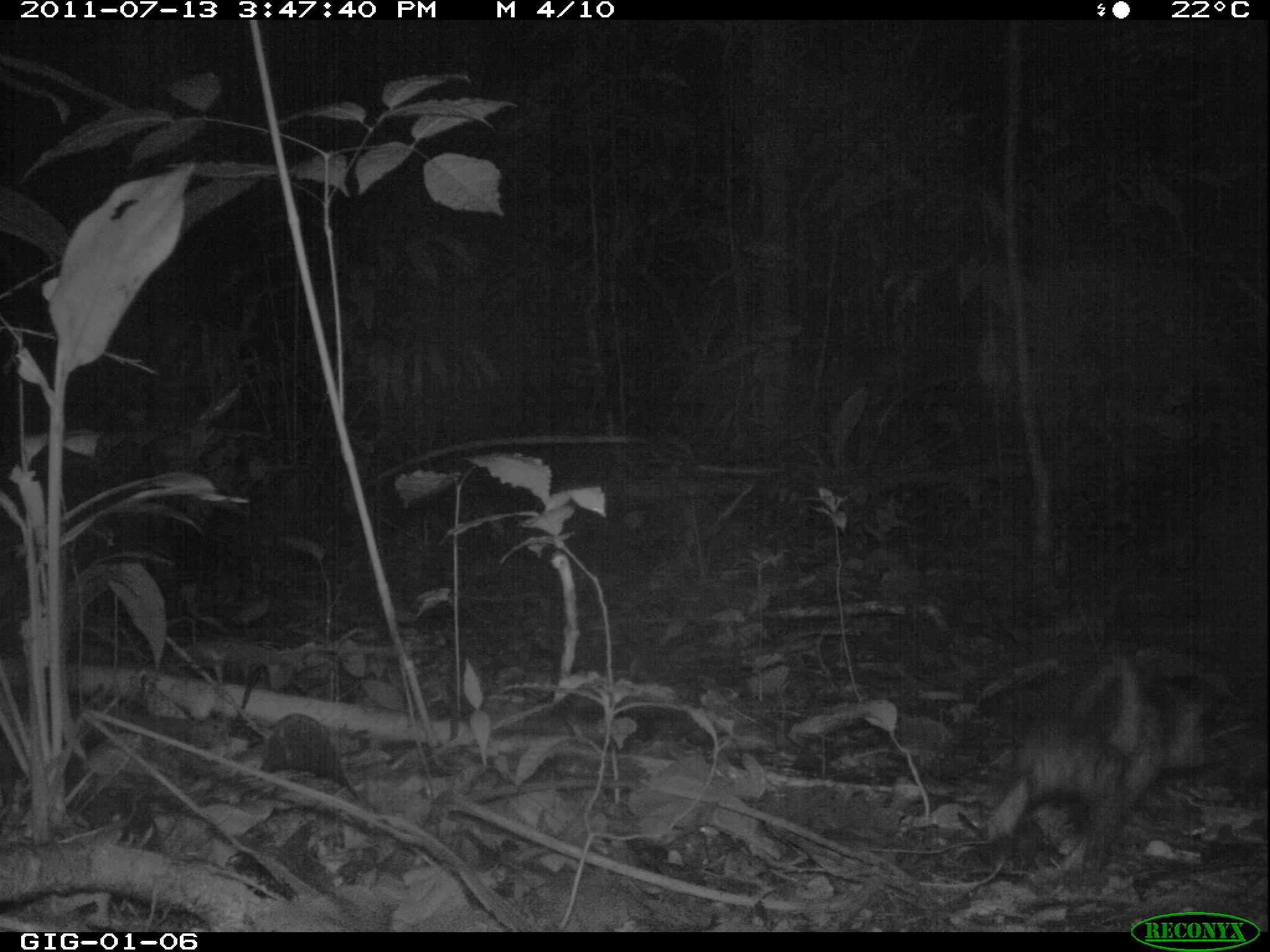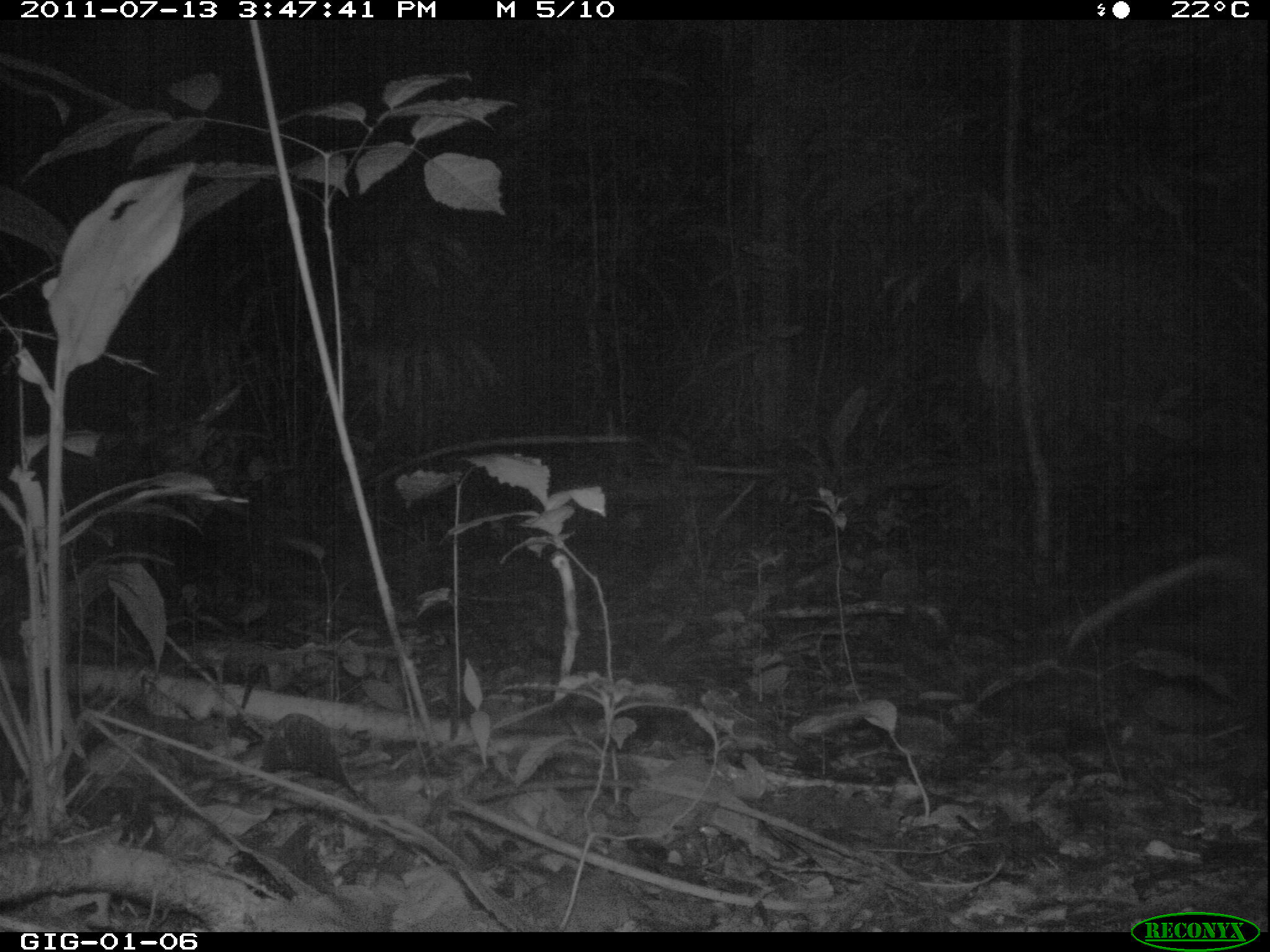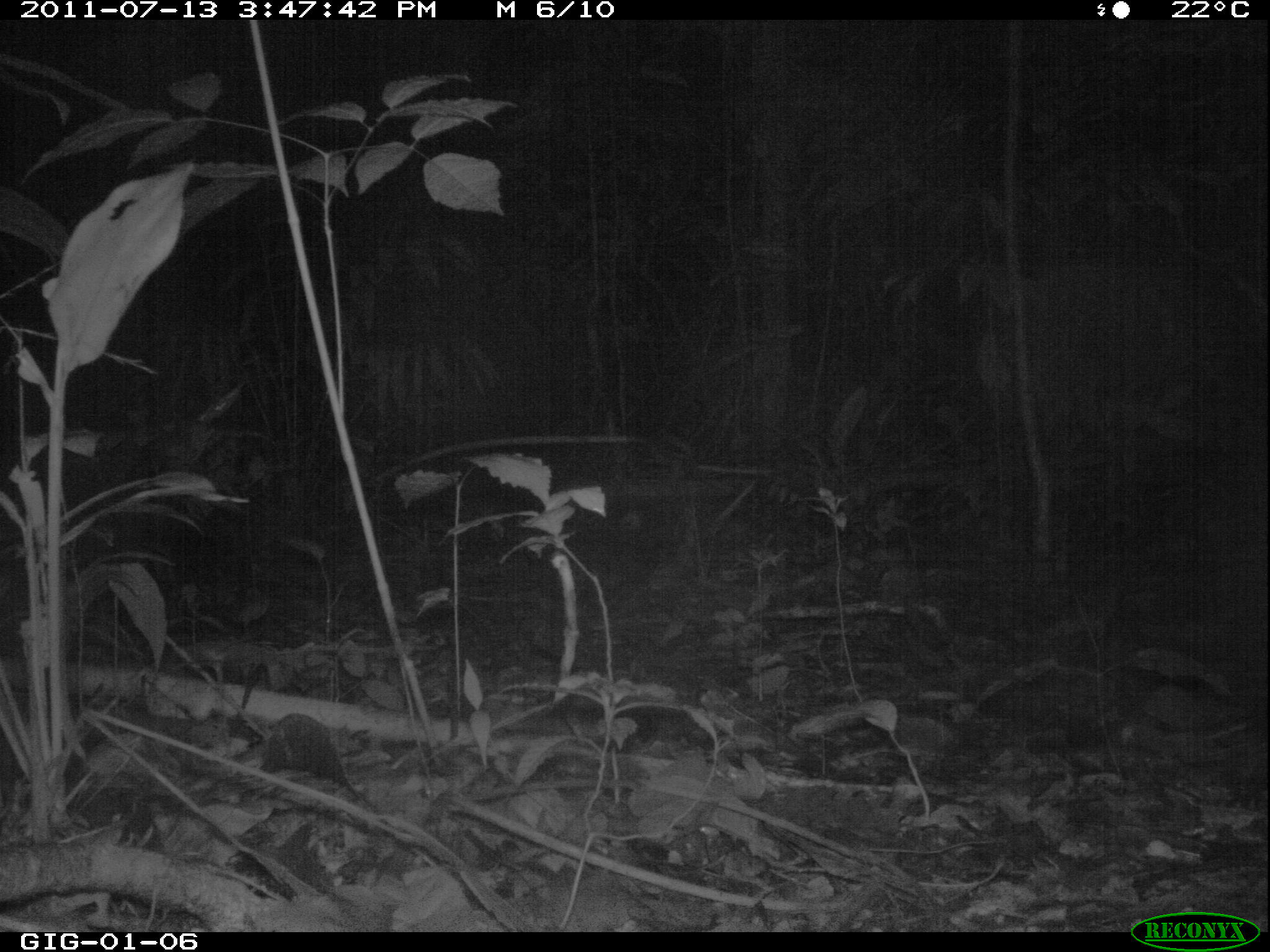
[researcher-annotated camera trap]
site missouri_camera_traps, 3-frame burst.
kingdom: Animalia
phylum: Chordata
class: Mammalia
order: Didelphimorphia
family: Didelphidae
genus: Didelphis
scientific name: Didelphis marsupialis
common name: common opossum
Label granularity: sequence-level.